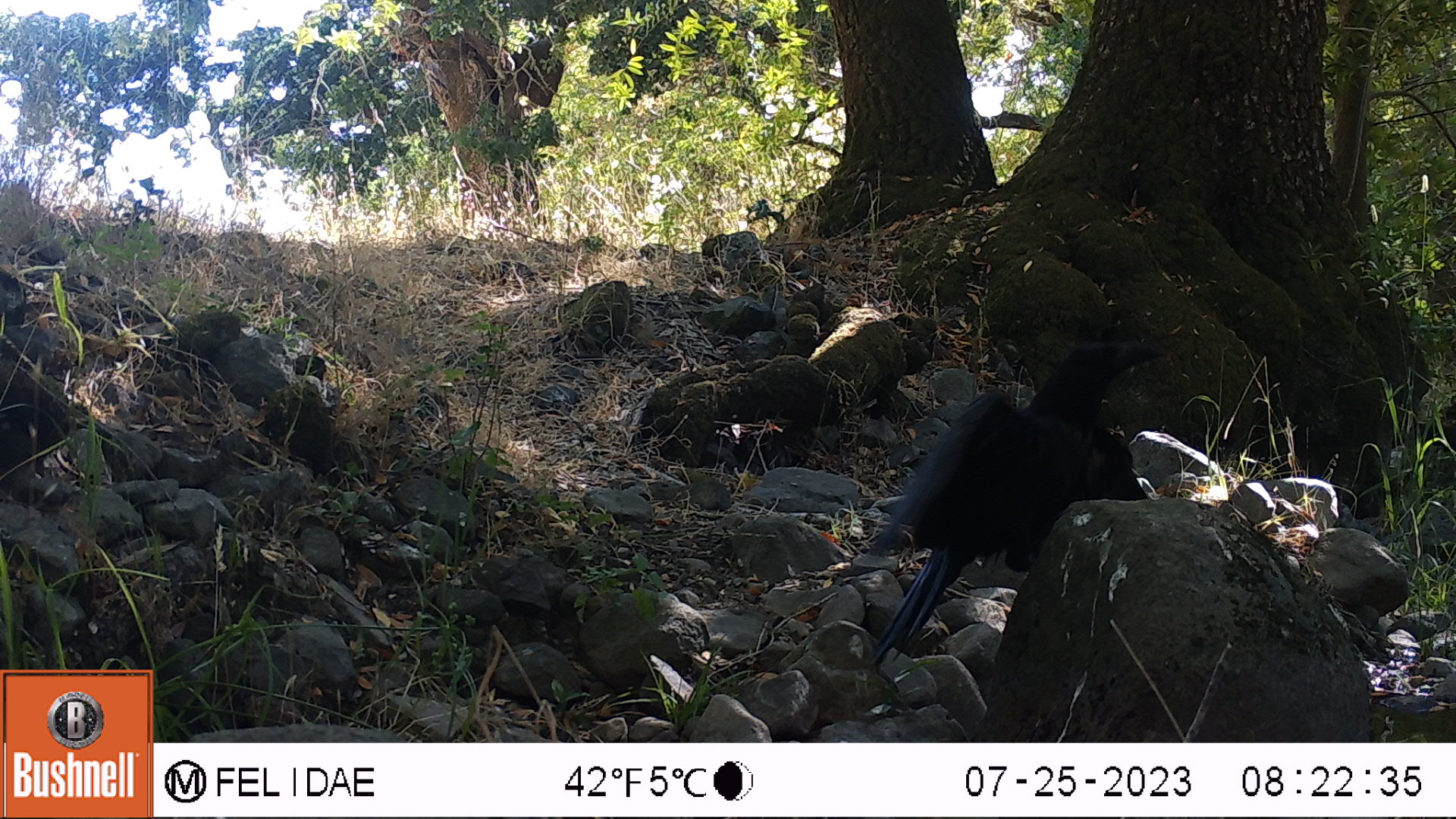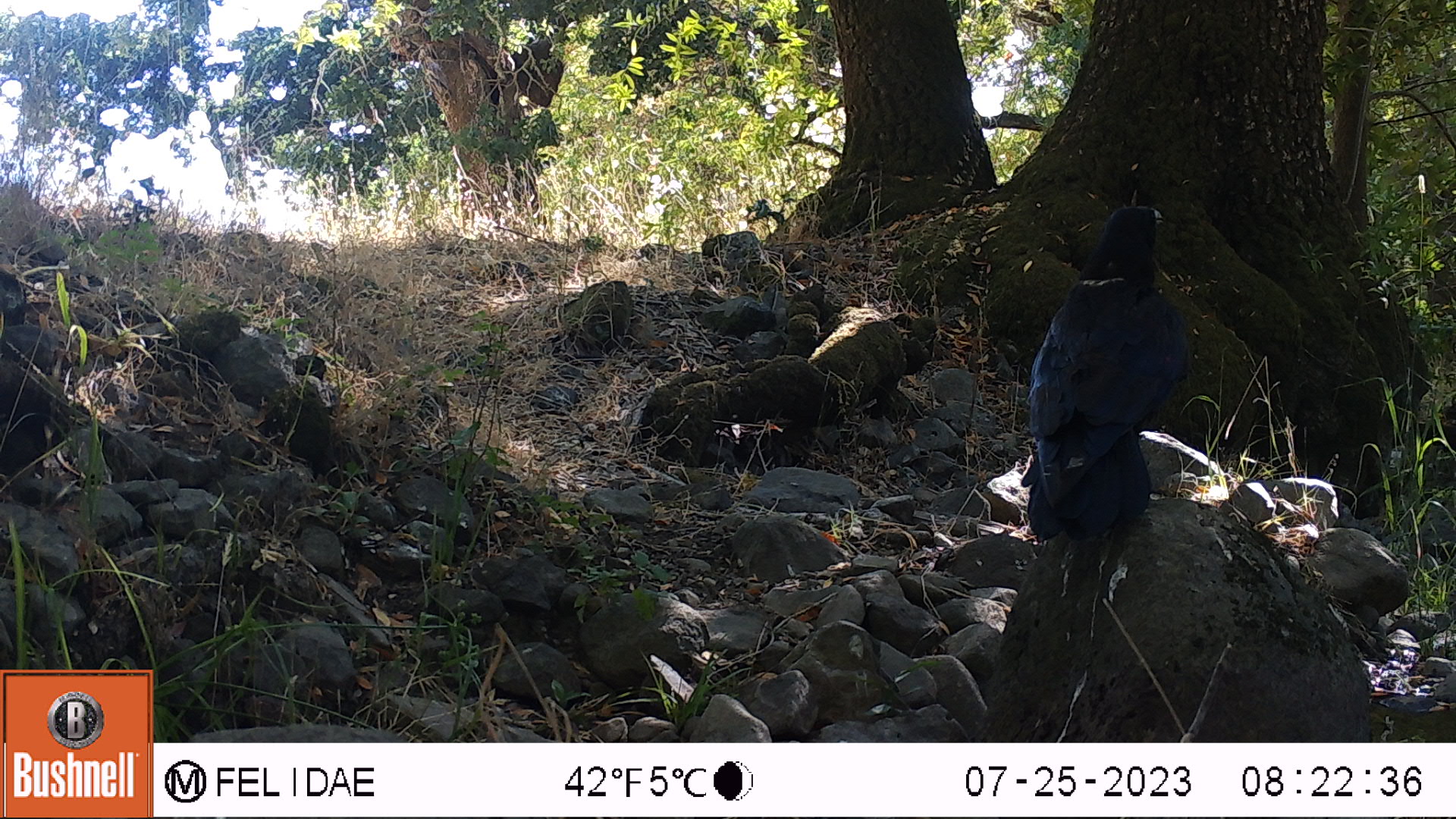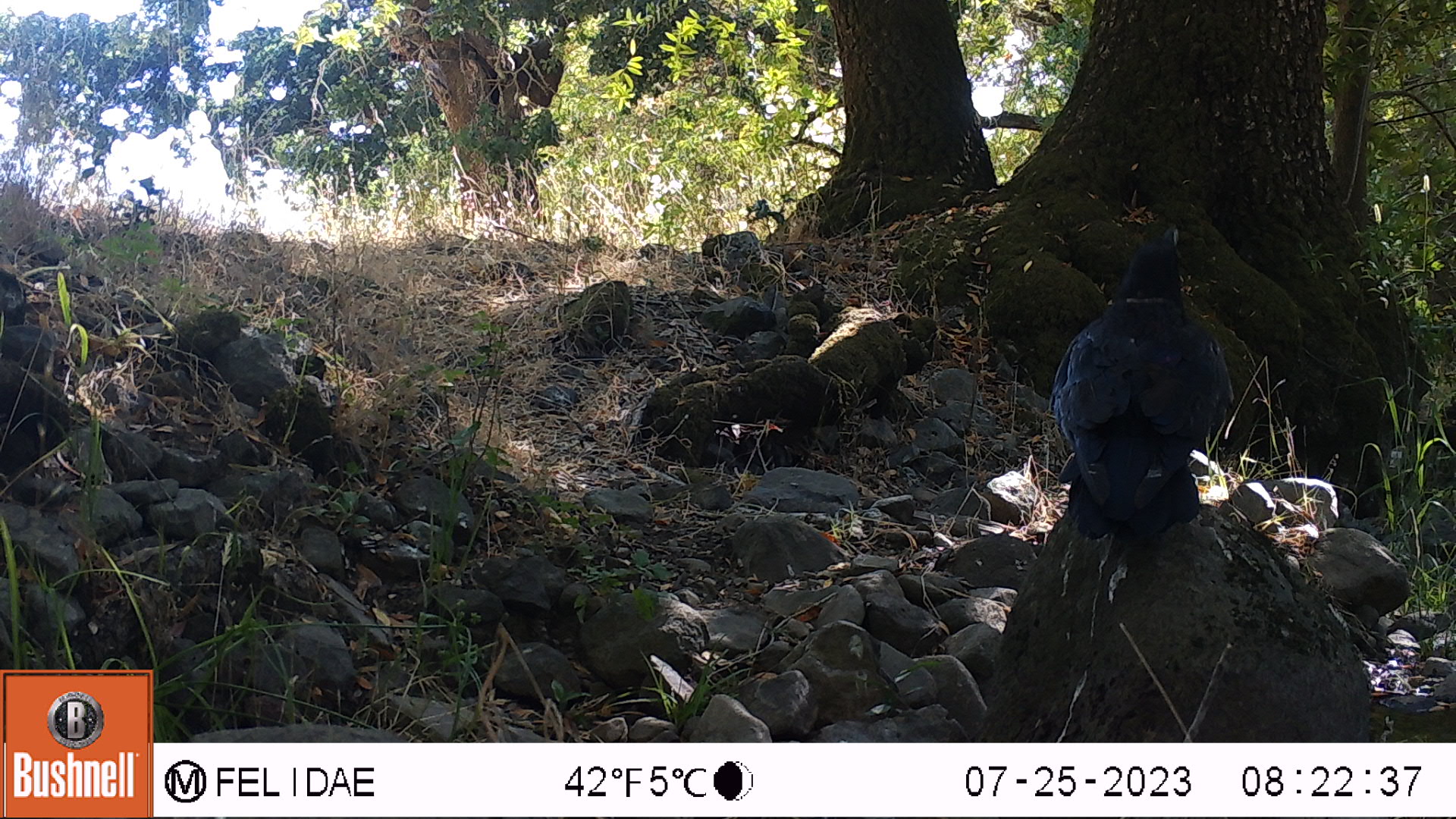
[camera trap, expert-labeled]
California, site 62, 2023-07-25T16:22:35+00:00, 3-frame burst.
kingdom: Animalia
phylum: Chordata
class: Aves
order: Passeriformes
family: Corvidae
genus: Corvus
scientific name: Corvus brachyrhynchos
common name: american crow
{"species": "american crow (Corvus brachyrhynchos)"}